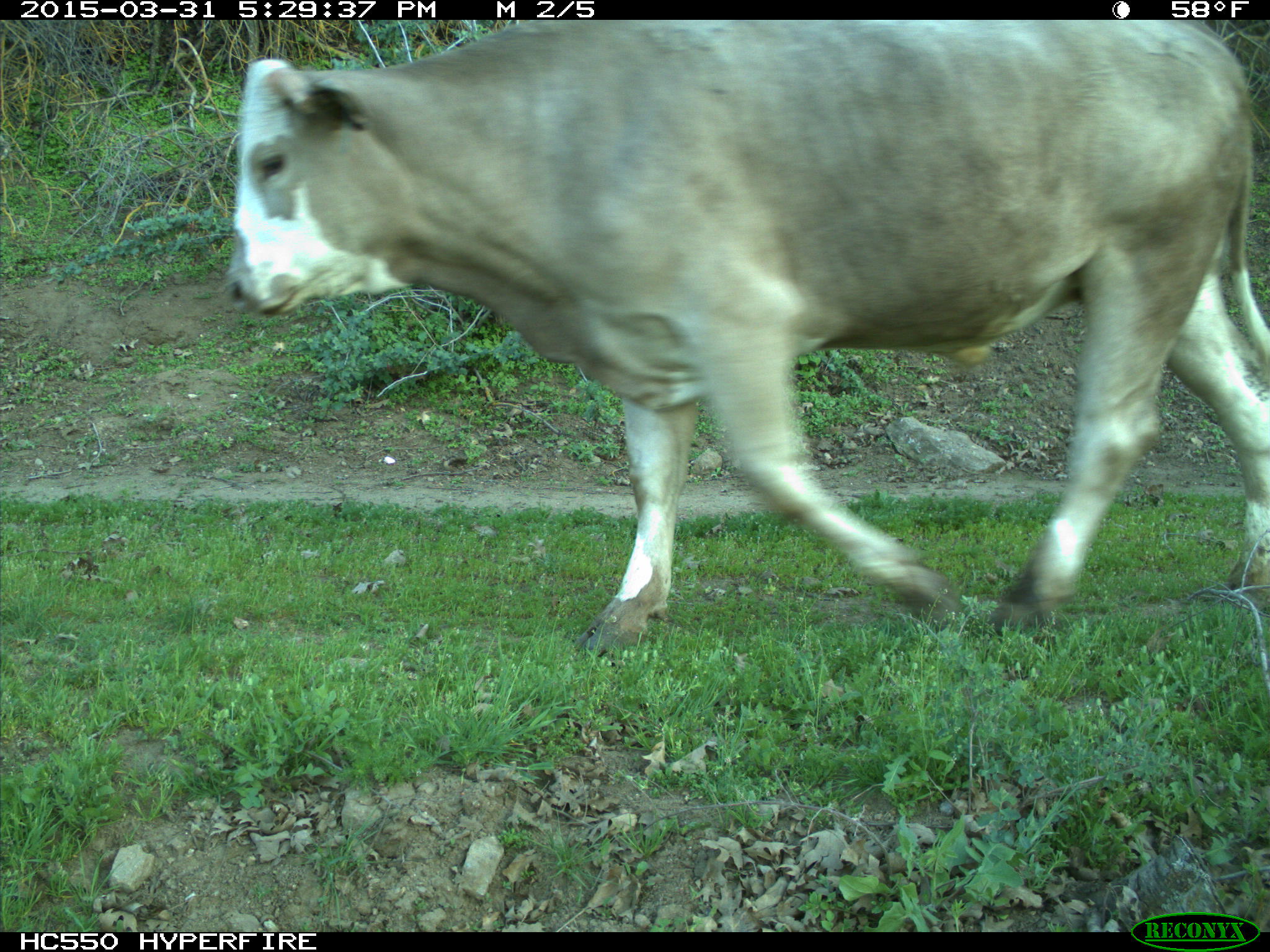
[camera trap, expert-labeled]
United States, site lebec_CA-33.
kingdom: Animalia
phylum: Chordata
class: Mammalia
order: Artiodactyla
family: Bovidae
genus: Bos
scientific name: Bos taurus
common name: domestic cow